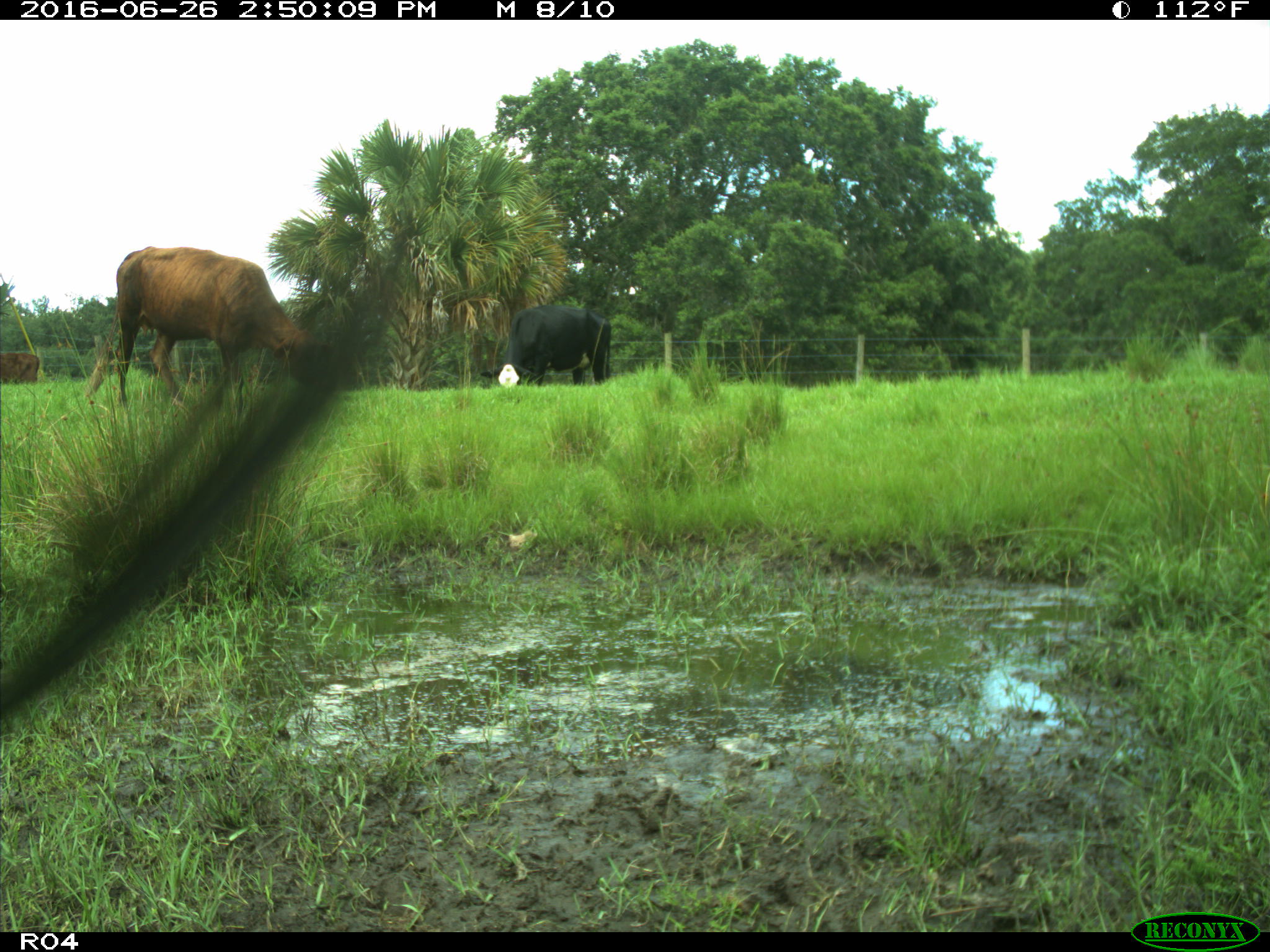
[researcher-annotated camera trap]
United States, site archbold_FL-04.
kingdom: Animalia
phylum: Chordata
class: Mammalia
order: Artiodactyla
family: Bovidae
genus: Bos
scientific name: Bos taurus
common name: domestic cow